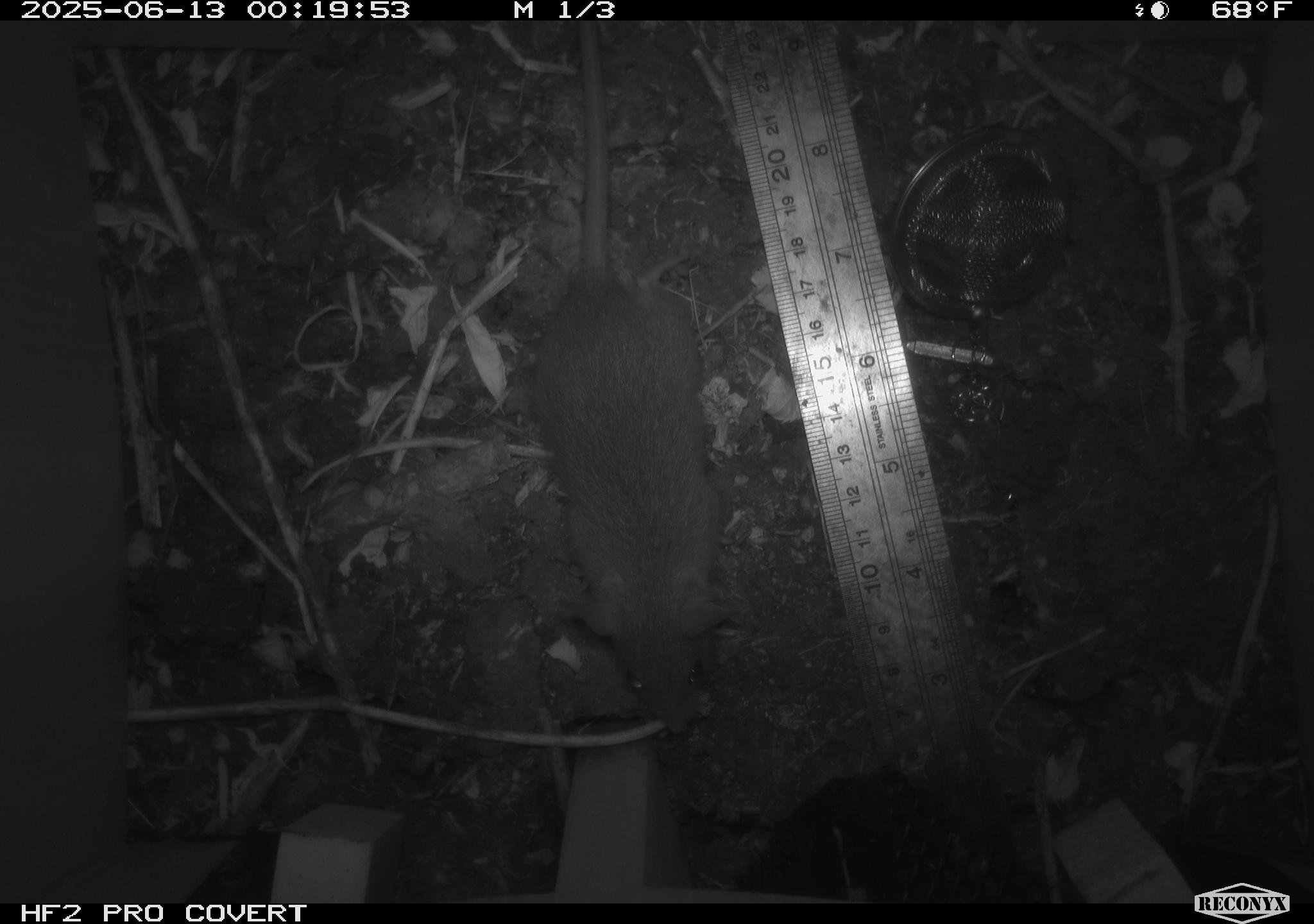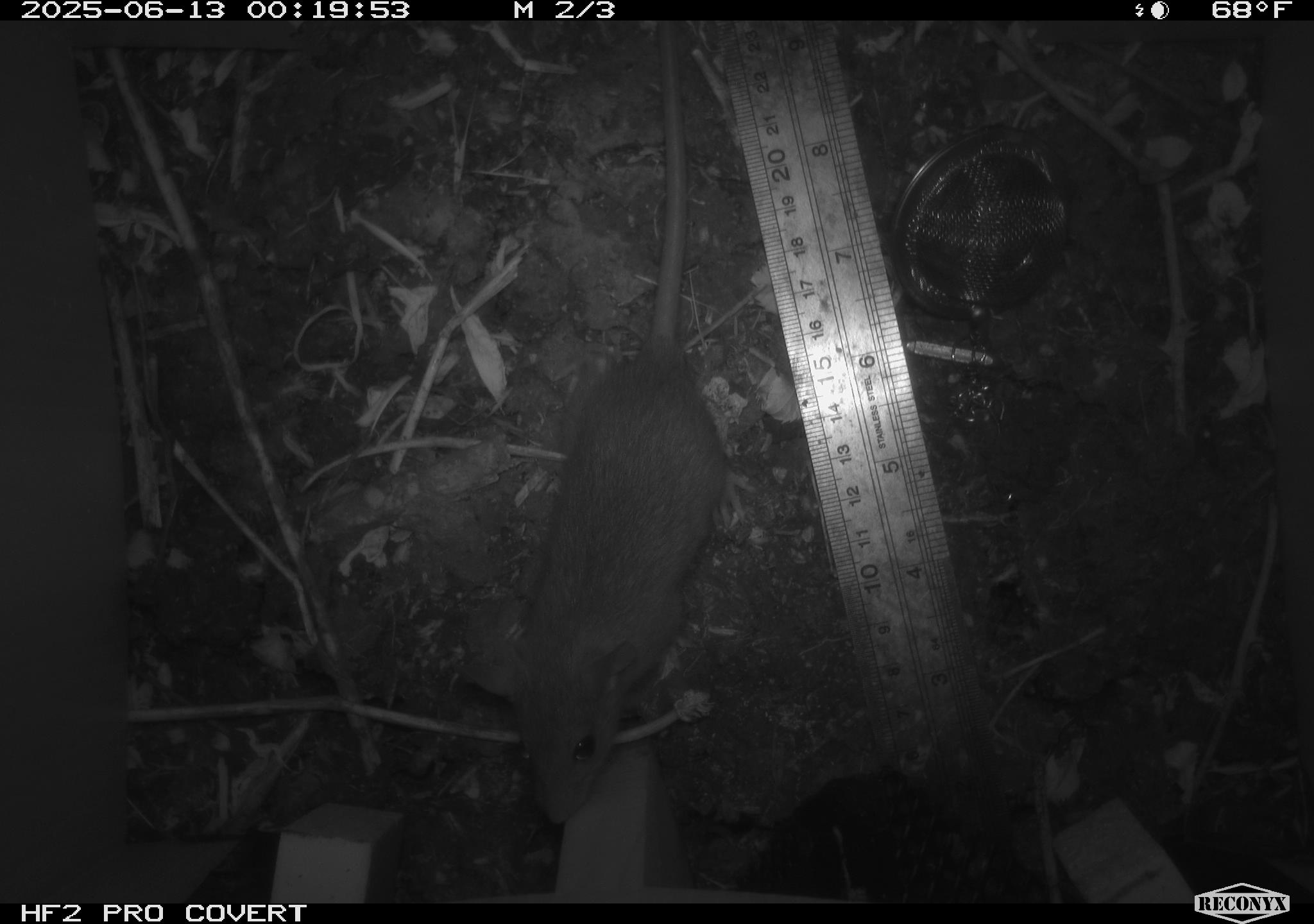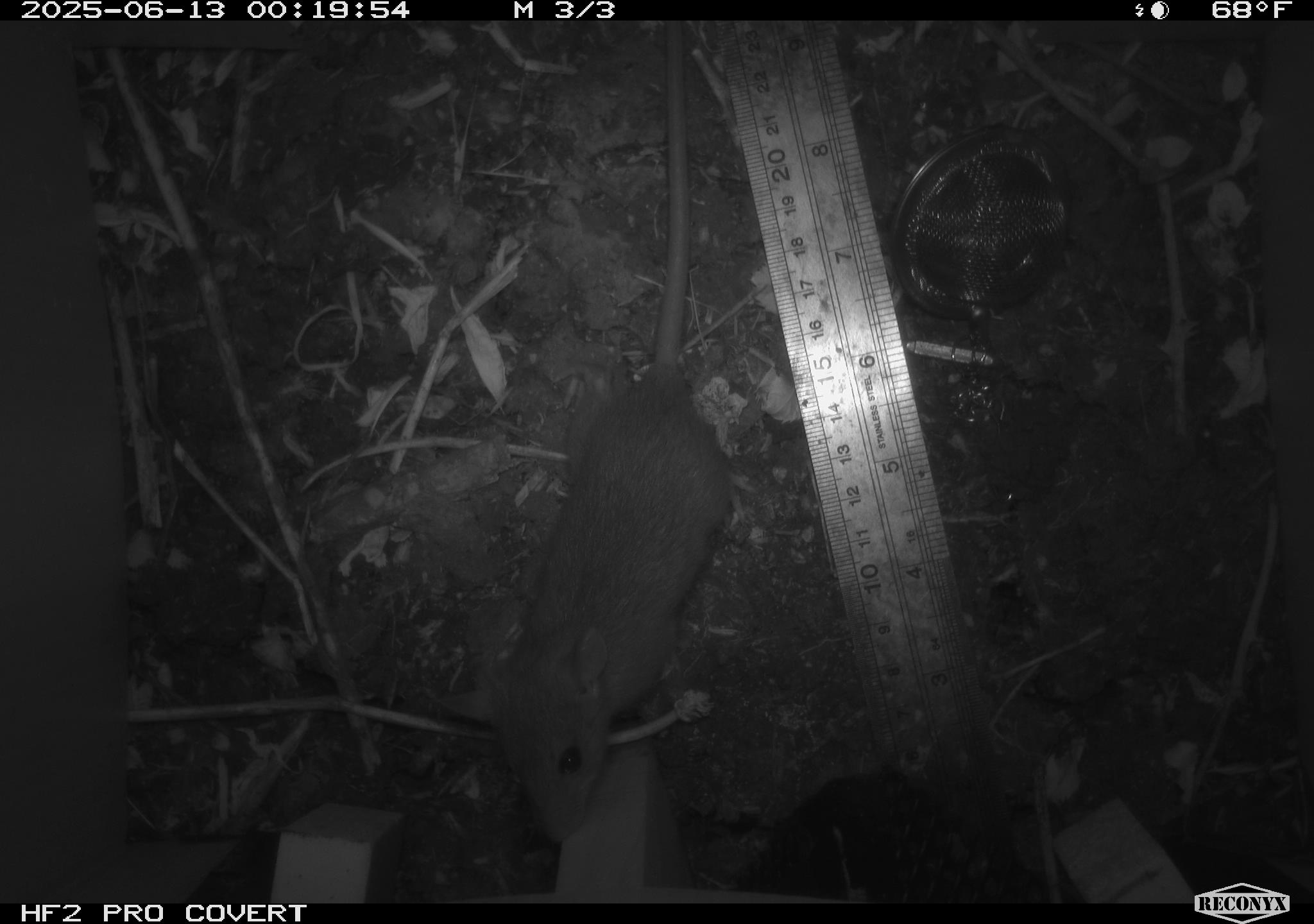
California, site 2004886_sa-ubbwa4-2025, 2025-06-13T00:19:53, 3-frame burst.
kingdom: Animalia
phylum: Chordata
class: Mammalia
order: Rodentia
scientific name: Rodentia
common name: rodent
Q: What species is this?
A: Rodent (Rodentia).